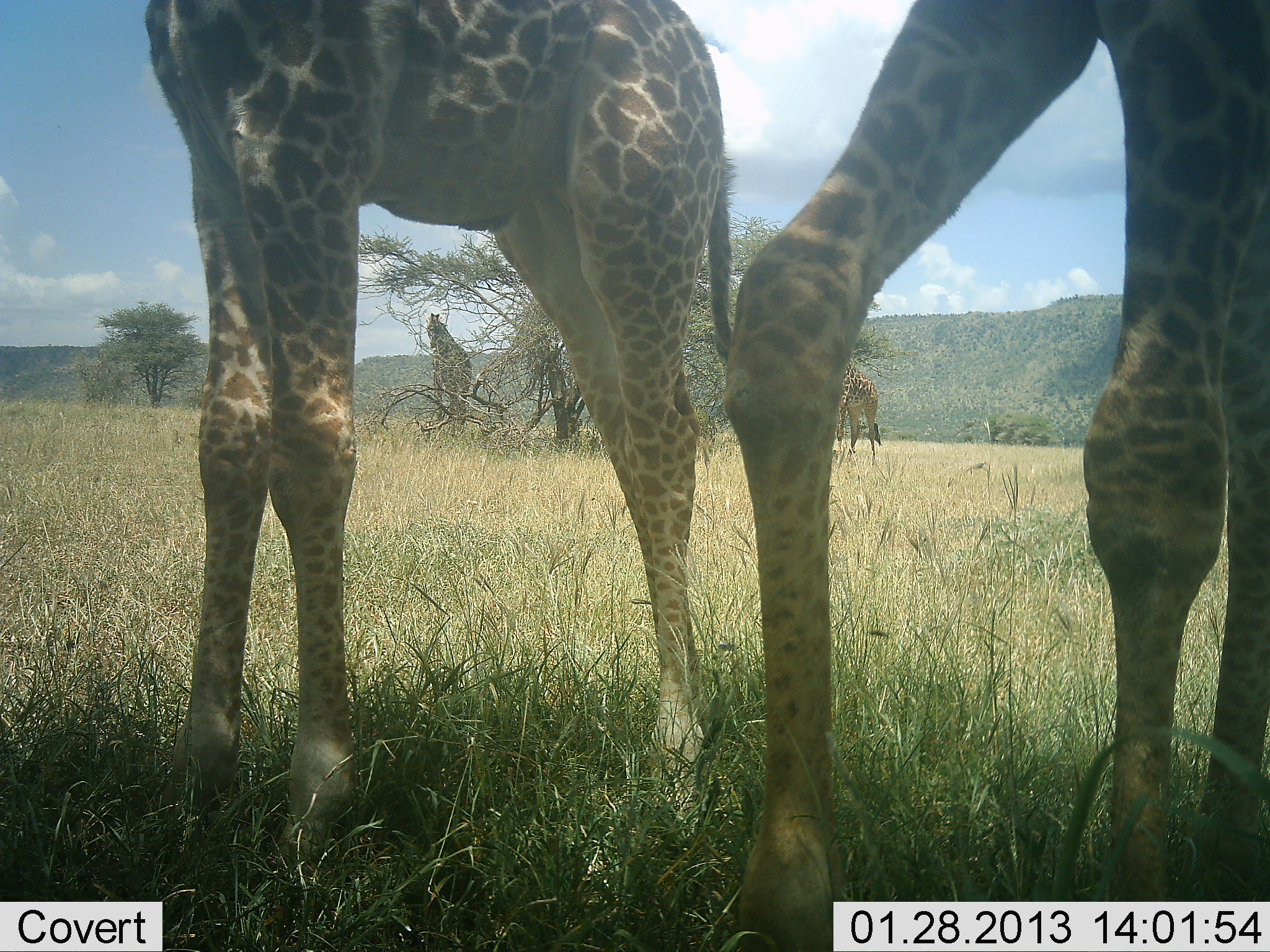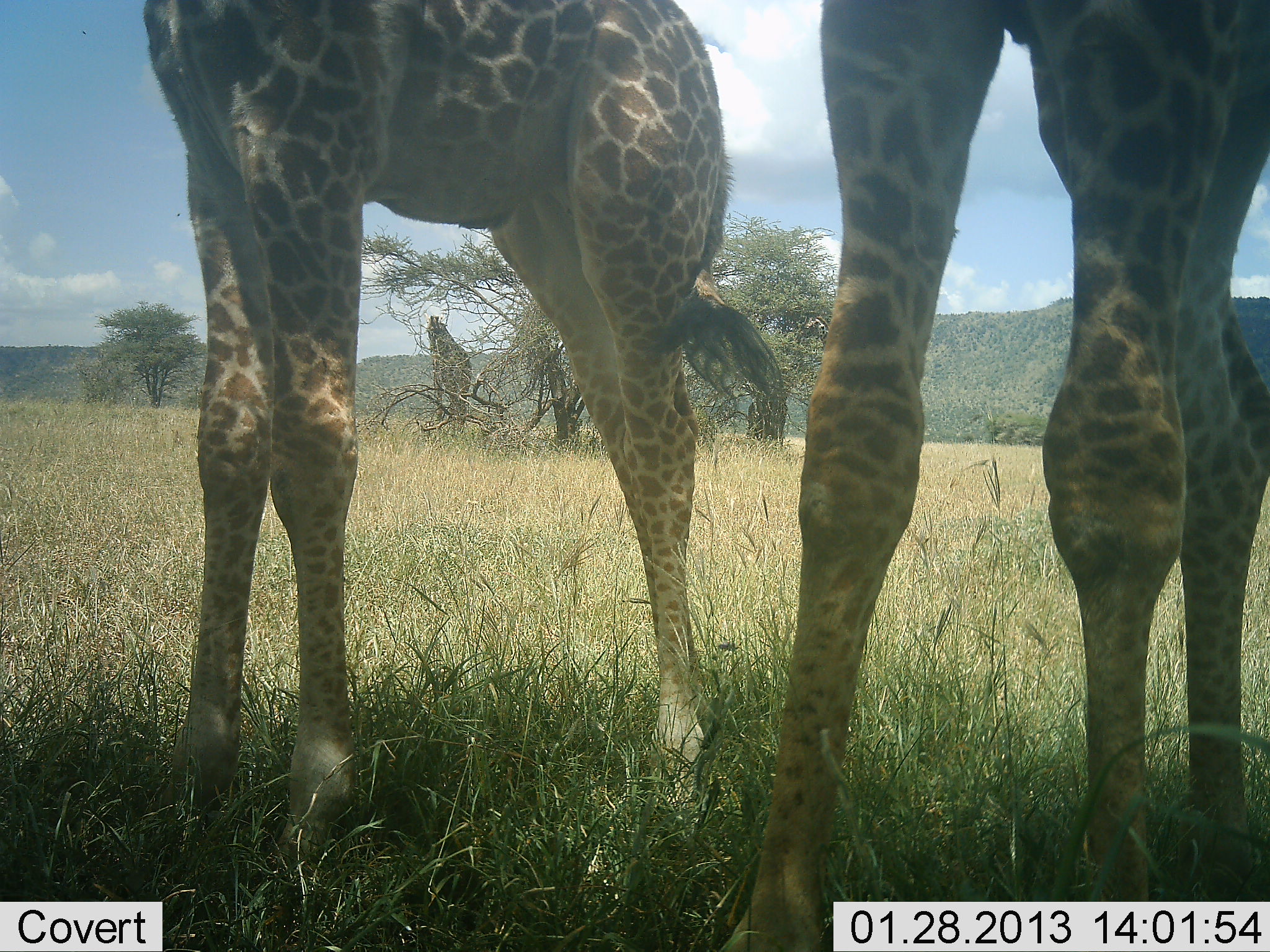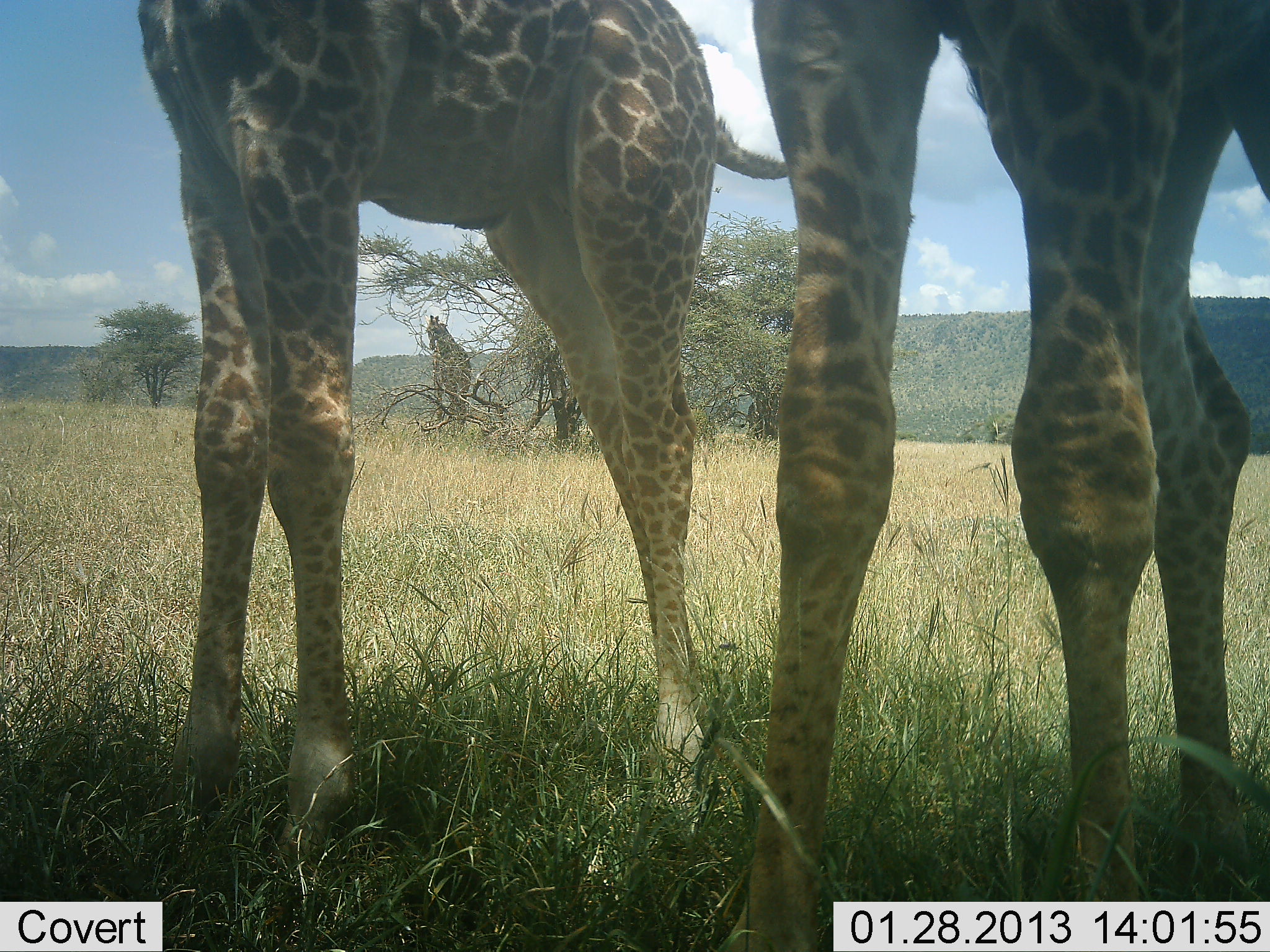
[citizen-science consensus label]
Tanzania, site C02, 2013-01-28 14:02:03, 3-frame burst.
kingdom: Animalia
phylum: Chordata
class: Mammalia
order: Artiodactyla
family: Giraffidae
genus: Giraffa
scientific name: Giraffa camelopardalis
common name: giraffe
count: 3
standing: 84%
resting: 3%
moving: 10%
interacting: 0%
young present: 0%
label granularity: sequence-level